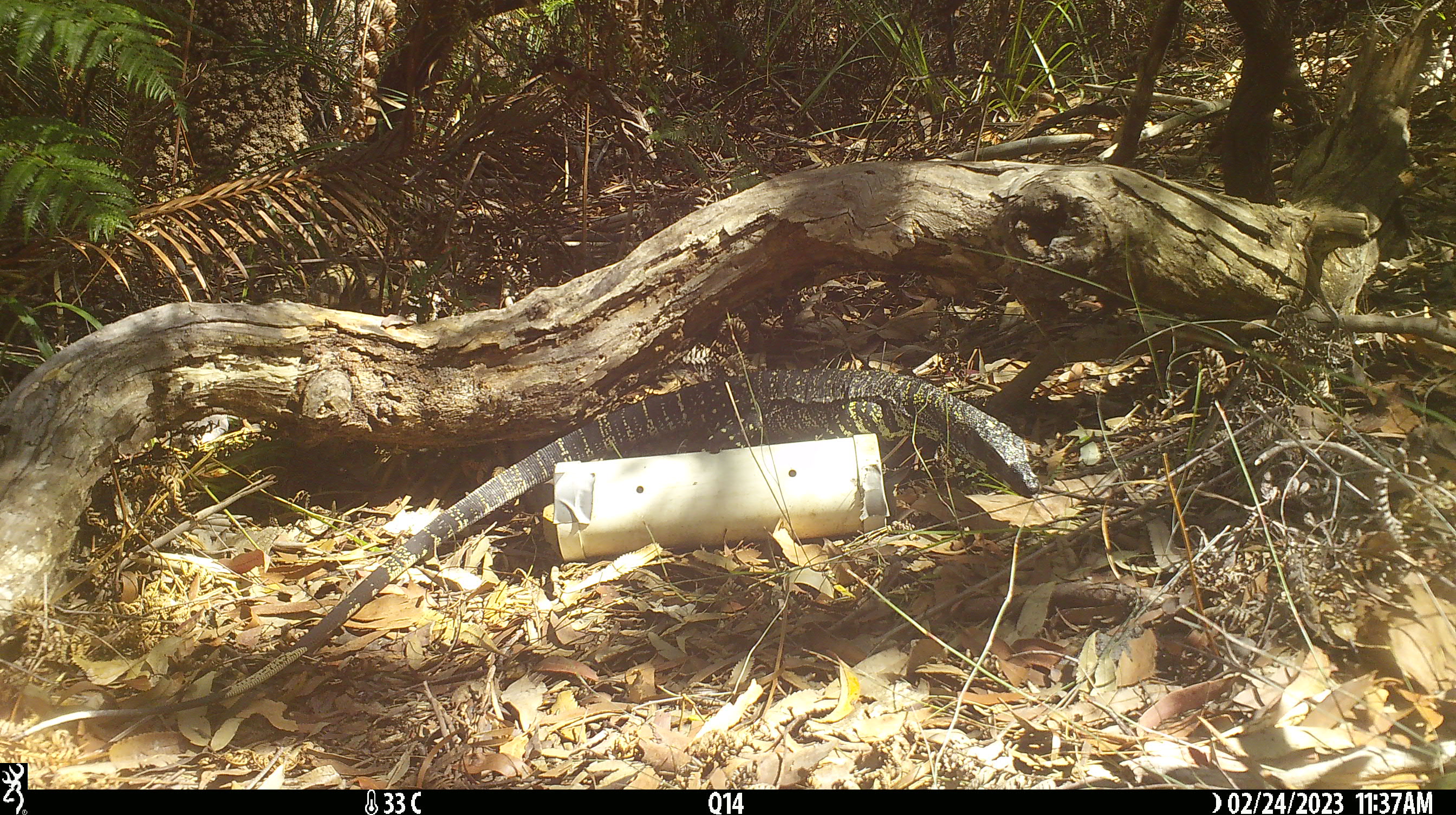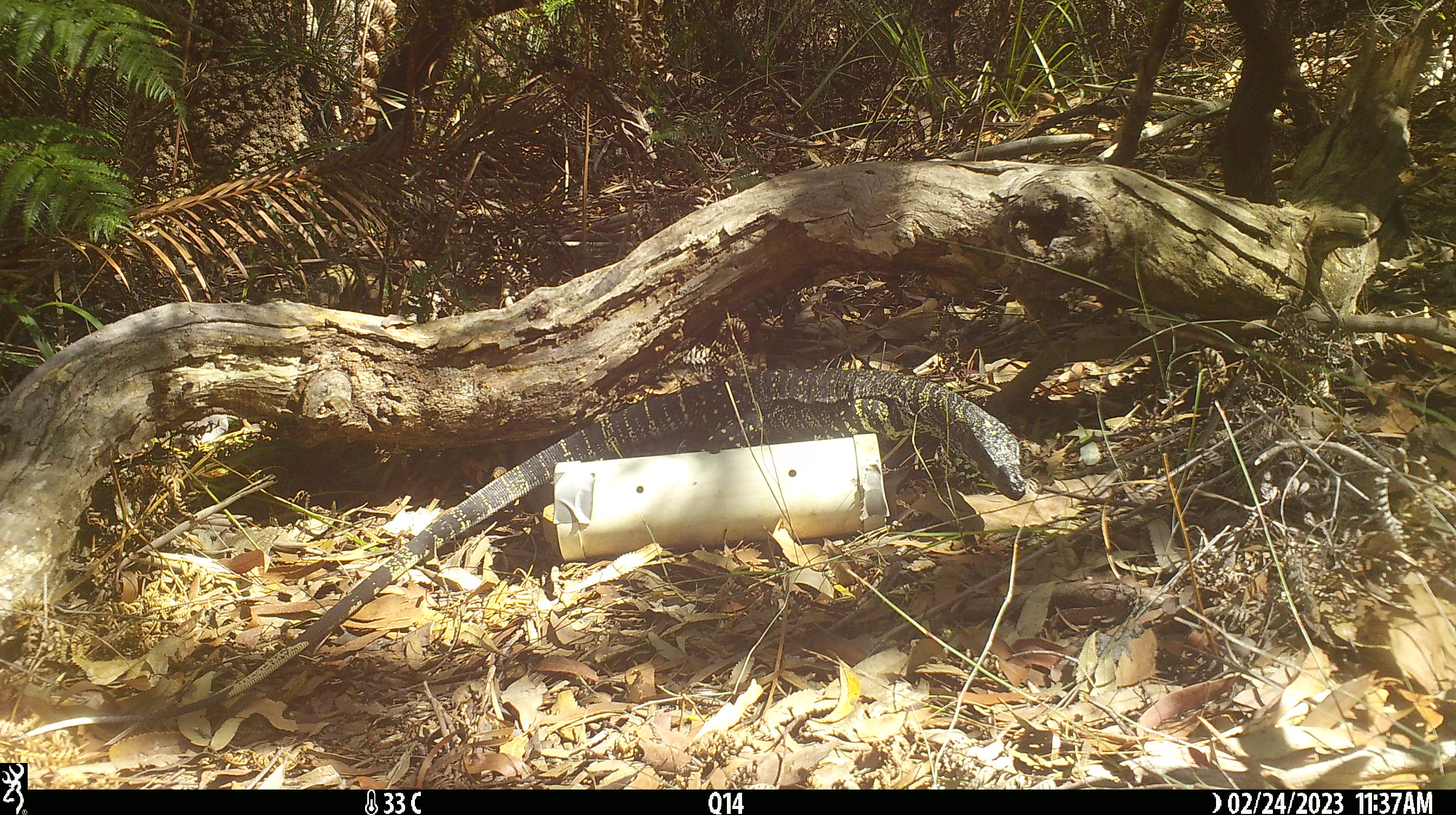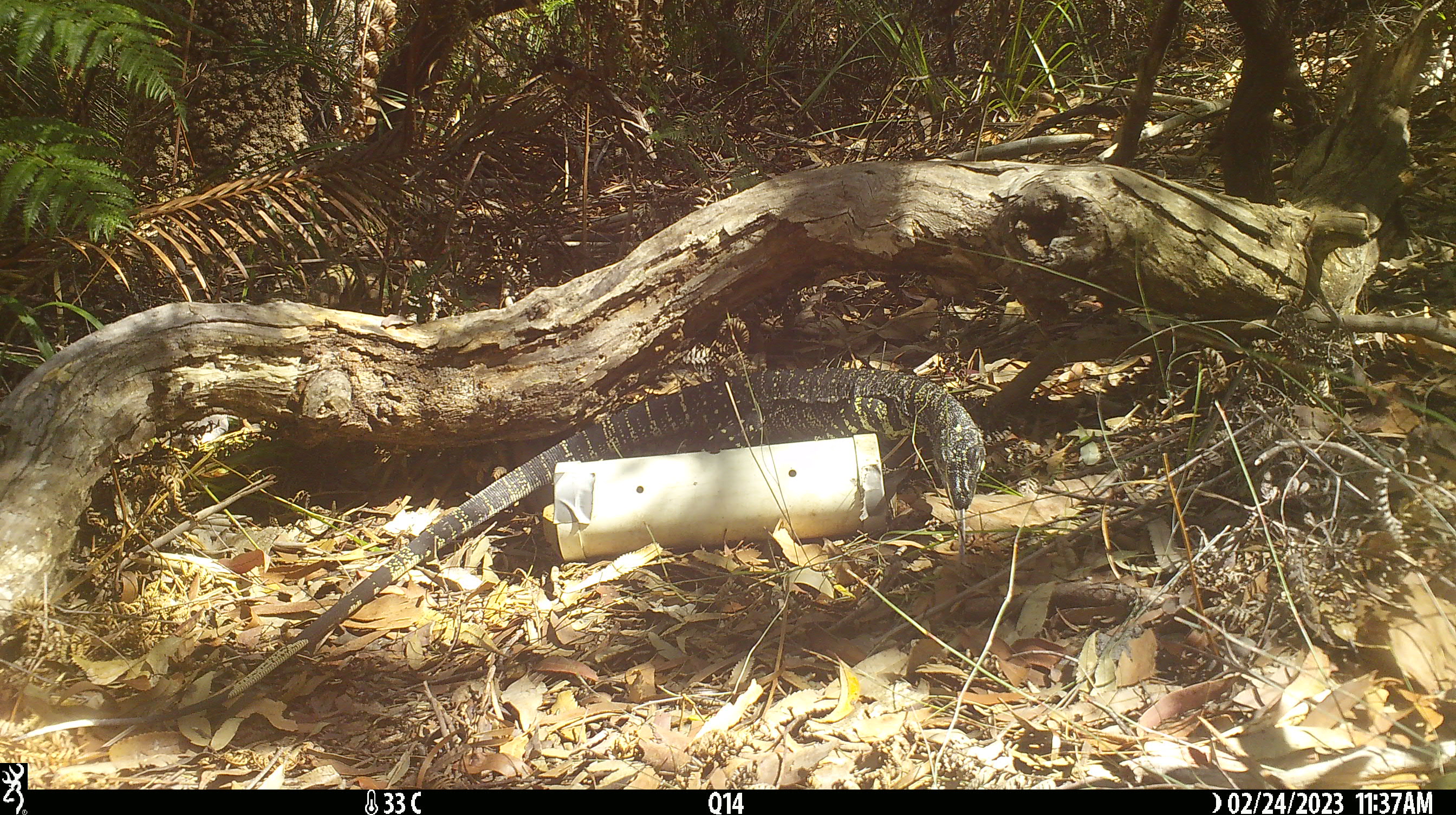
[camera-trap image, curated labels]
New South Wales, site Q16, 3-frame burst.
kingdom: Animalia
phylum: Chordata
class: Reptilia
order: Squamata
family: Varanidae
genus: Varanus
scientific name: Varanus varius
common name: lace monitor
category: goanna